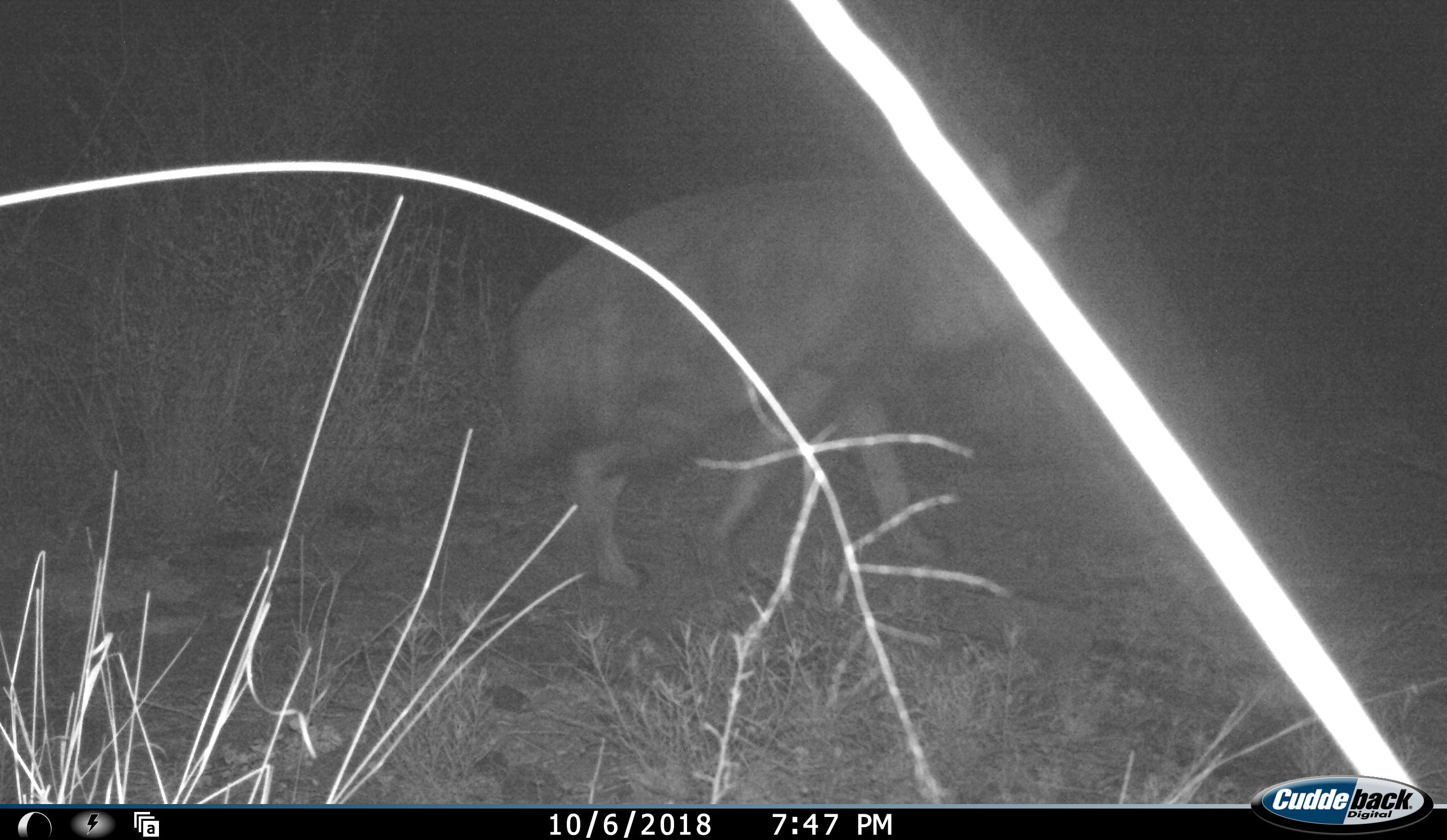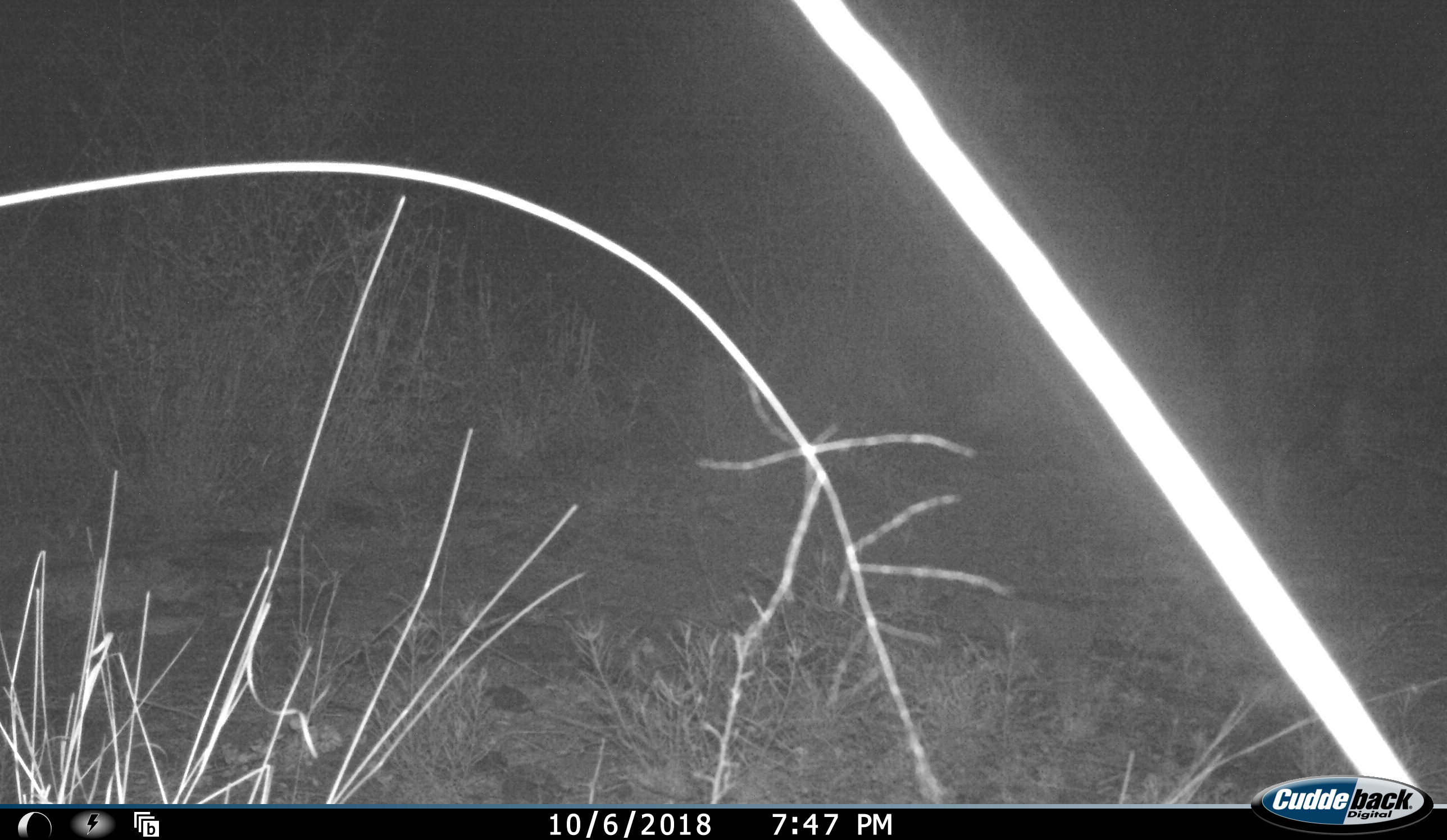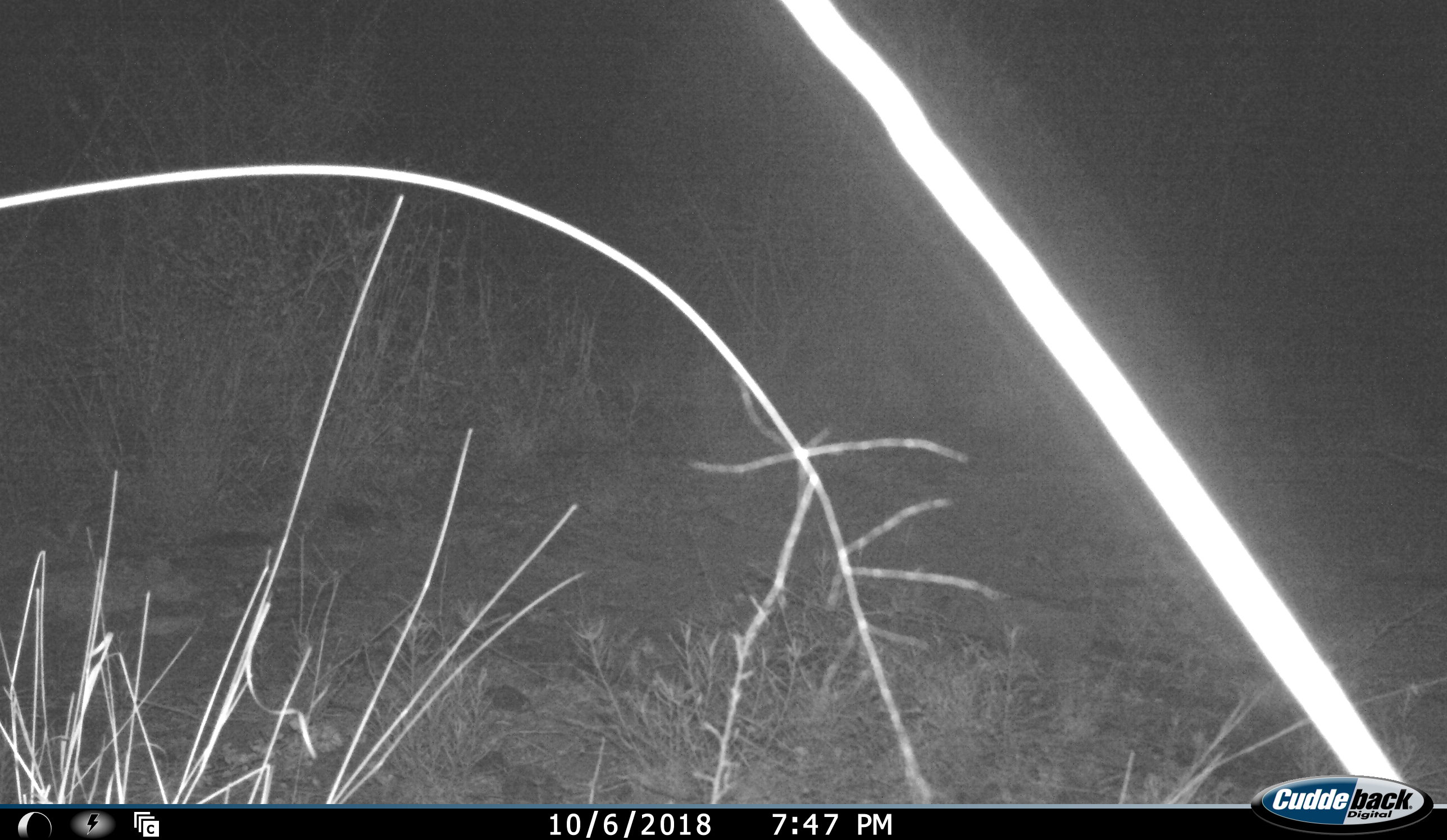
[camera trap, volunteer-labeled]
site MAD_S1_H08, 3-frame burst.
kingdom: Animalia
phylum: Chordata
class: Mammalia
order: Carnivora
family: Hyaenidae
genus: Parahyaena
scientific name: Parahyaena brunnea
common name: brown hyena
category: hyenabrown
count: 1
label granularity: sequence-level